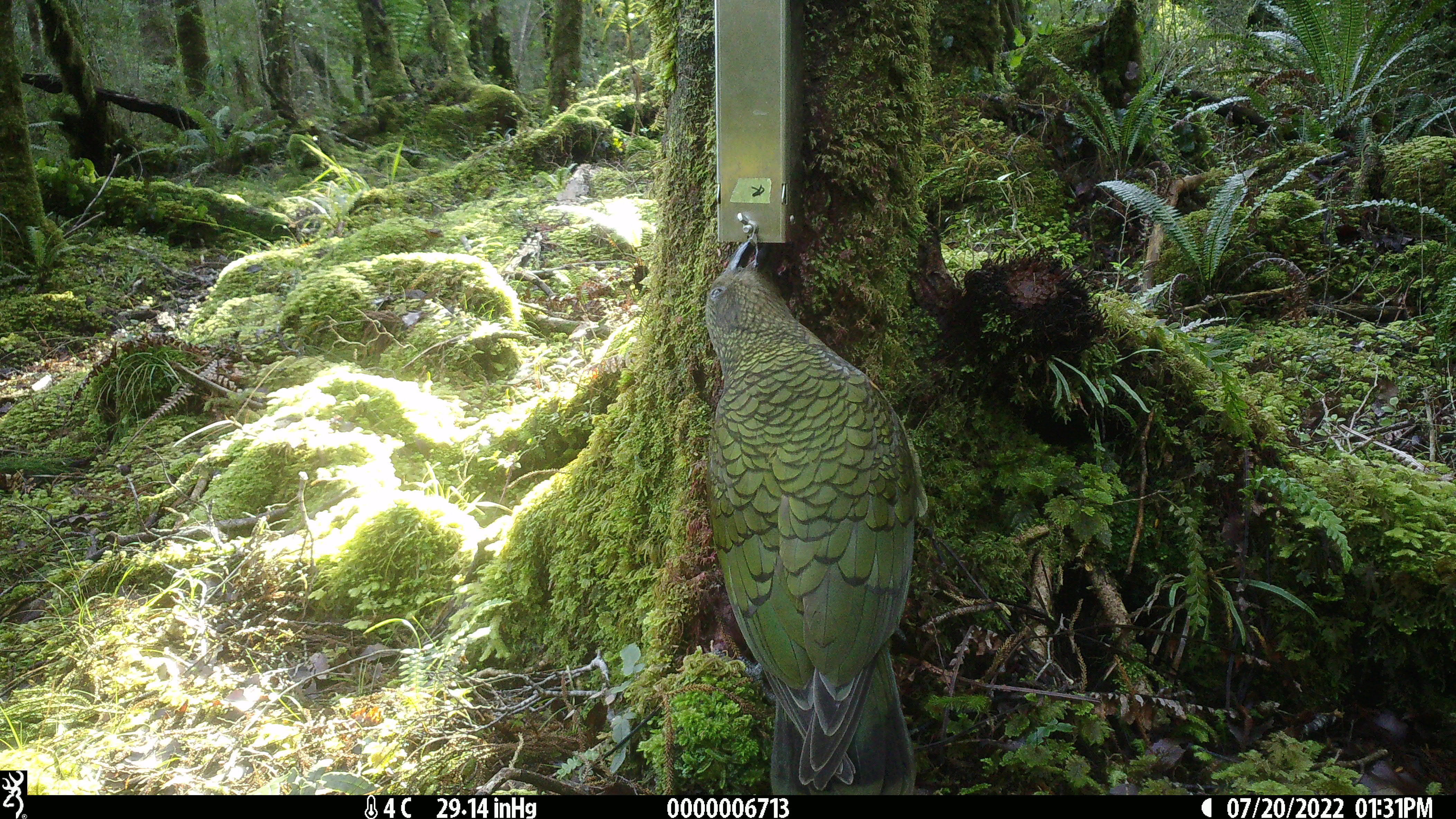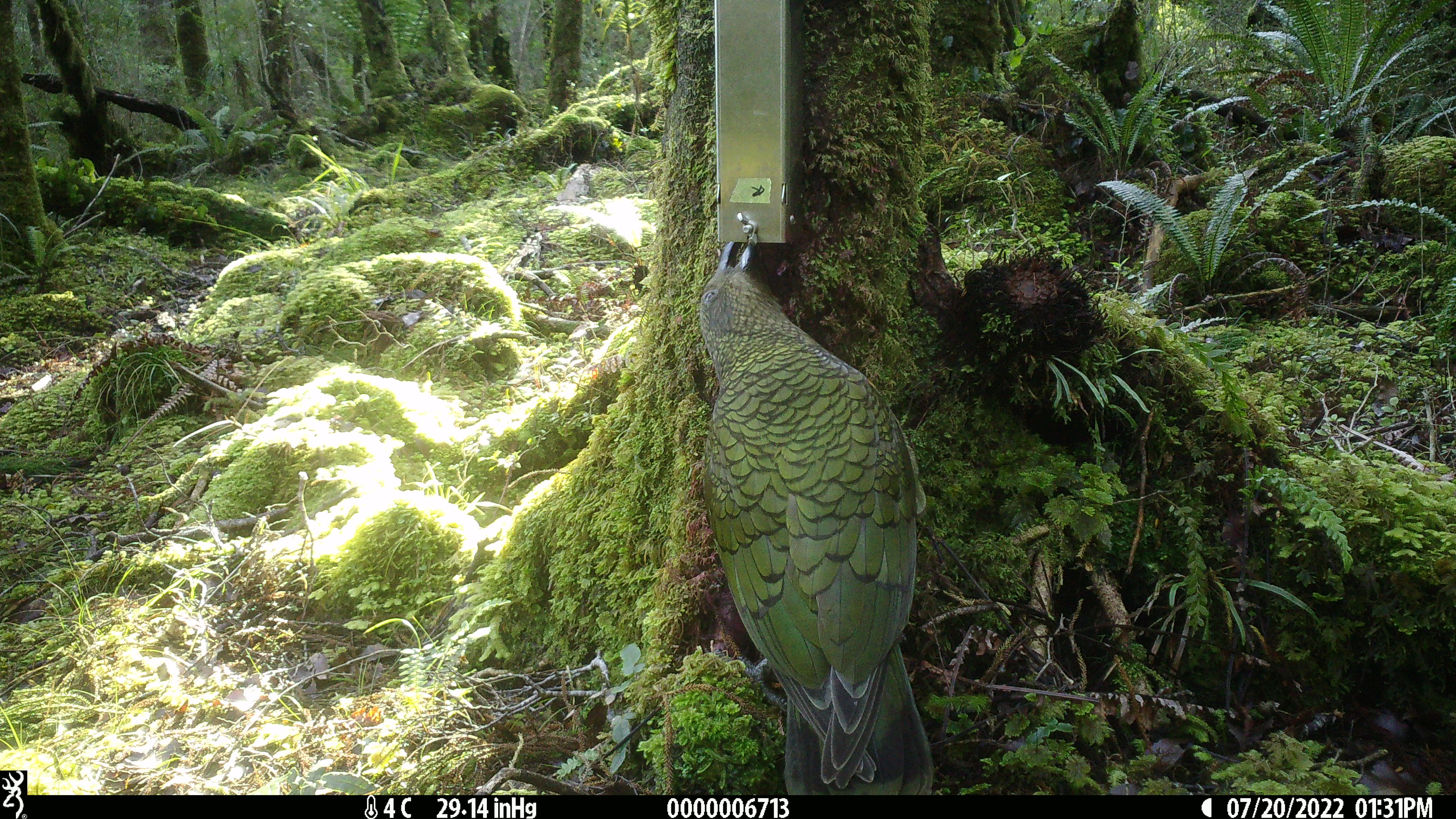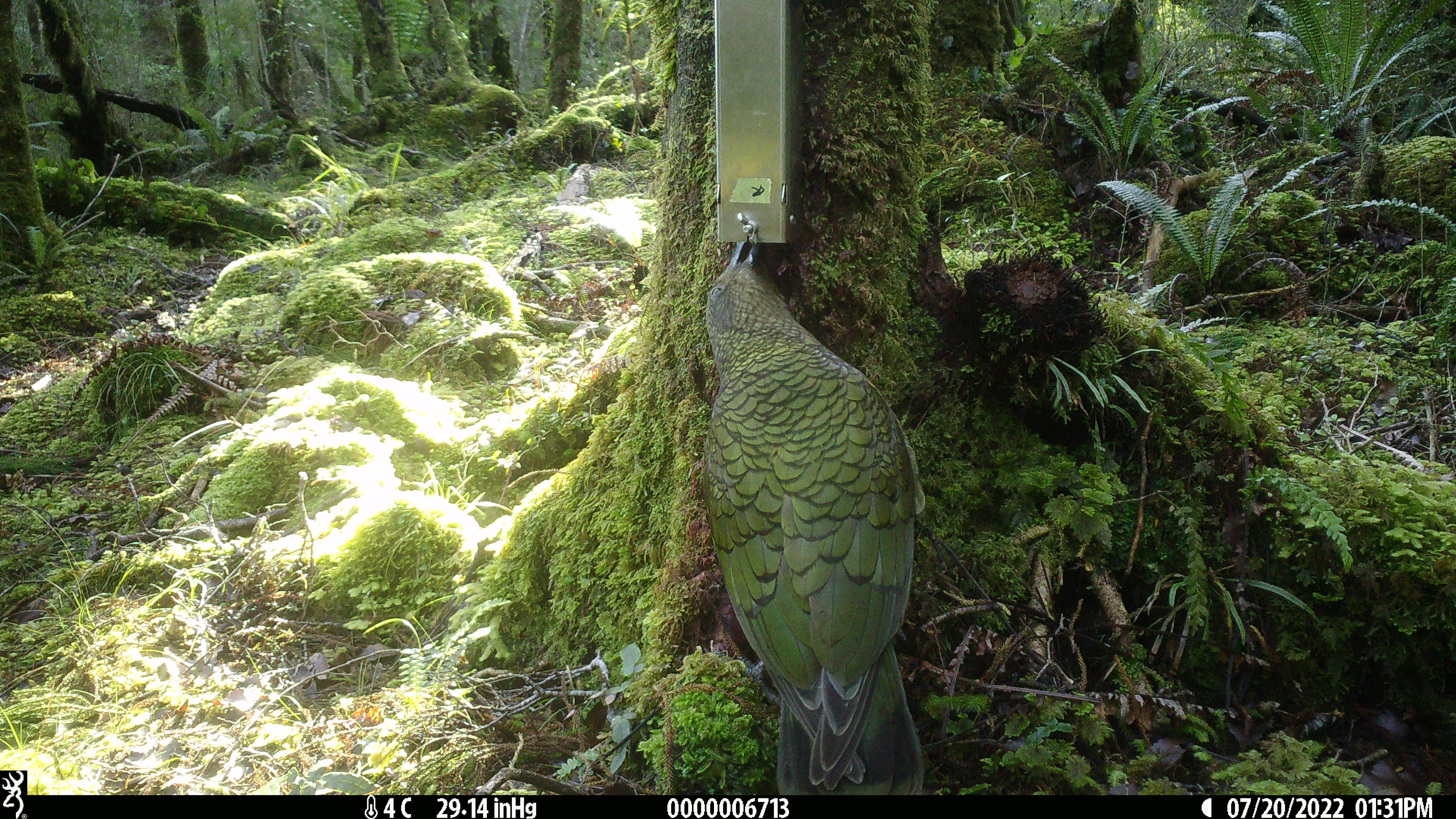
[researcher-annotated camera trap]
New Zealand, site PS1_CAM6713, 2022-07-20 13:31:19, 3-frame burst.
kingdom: Animalia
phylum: Chordata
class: Aves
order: Psittaciformes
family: Strigopidae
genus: Nestor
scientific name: Nestor notabilis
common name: kea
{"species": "kea (Nestor notabilis)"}